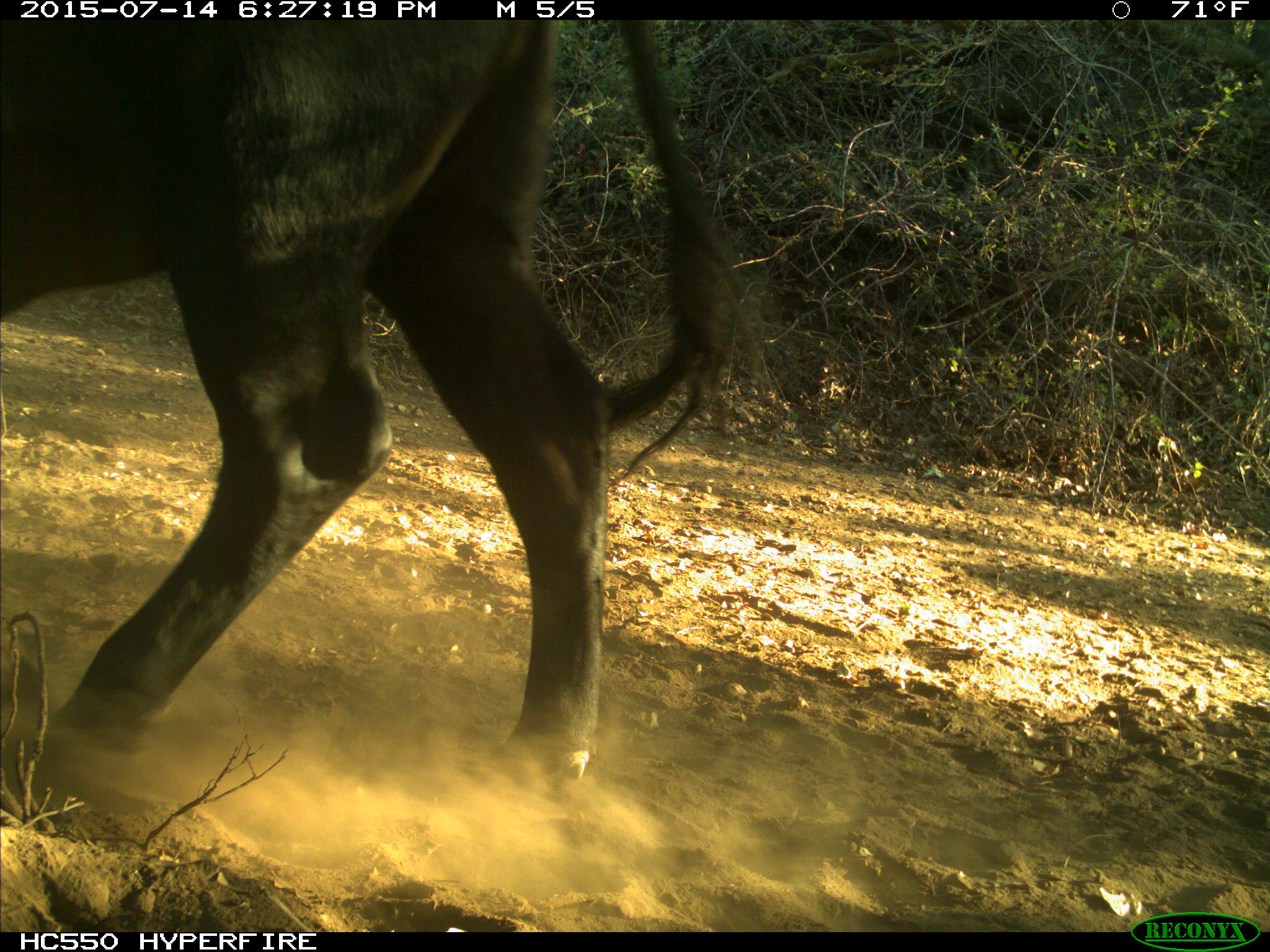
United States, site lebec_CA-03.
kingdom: Animalia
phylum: Chordata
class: Mammalia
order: Artiodactyla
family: Bovidae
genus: Bos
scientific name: Bos taurus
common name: domestic cow